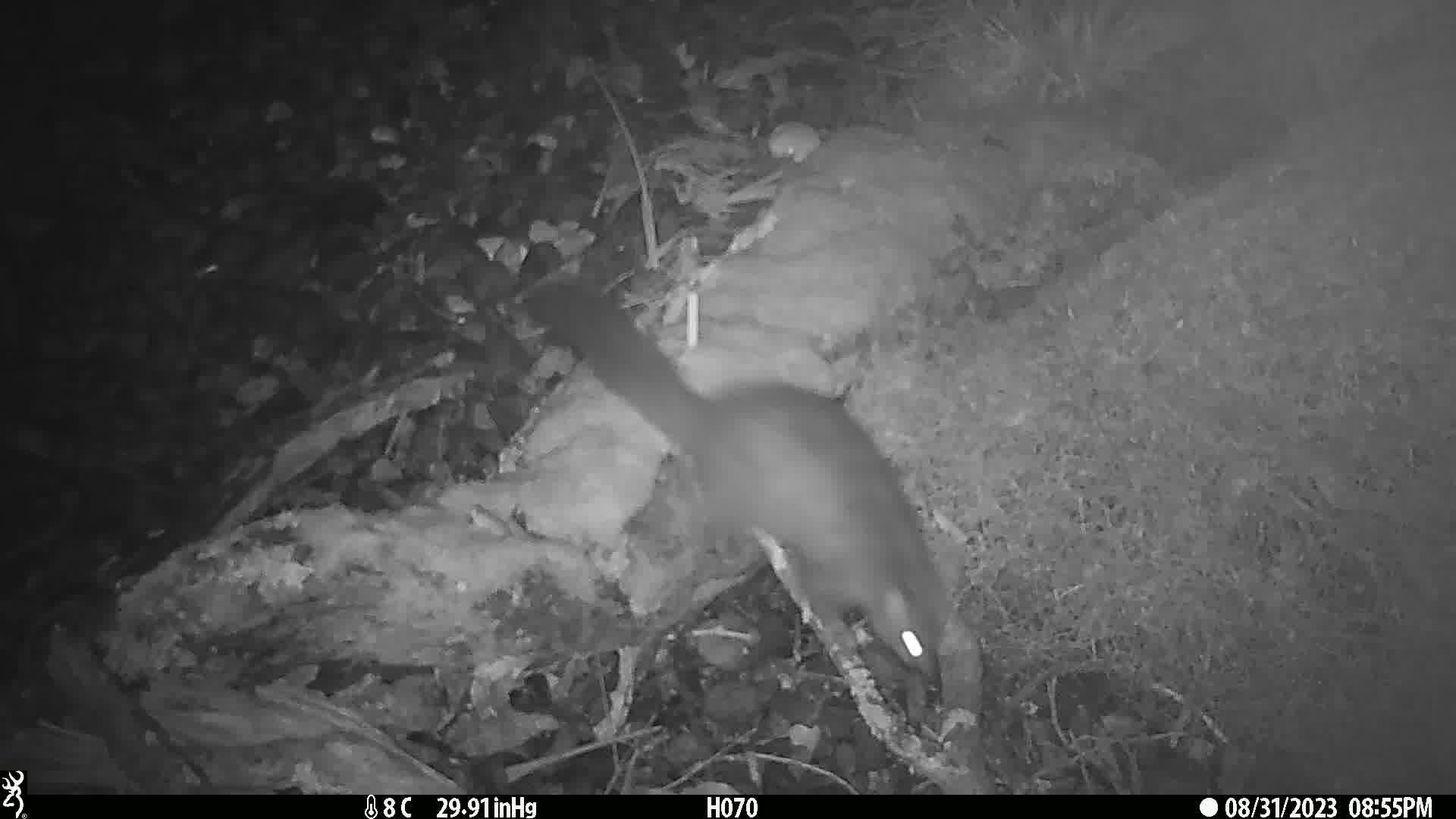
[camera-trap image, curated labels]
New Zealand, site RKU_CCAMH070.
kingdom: Animalia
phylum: Chordata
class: Mammalia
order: Diprotodontia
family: Phalangeridae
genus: Trichosurus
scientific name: Trichosurus vulpecula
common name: common brushtail possum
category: possum